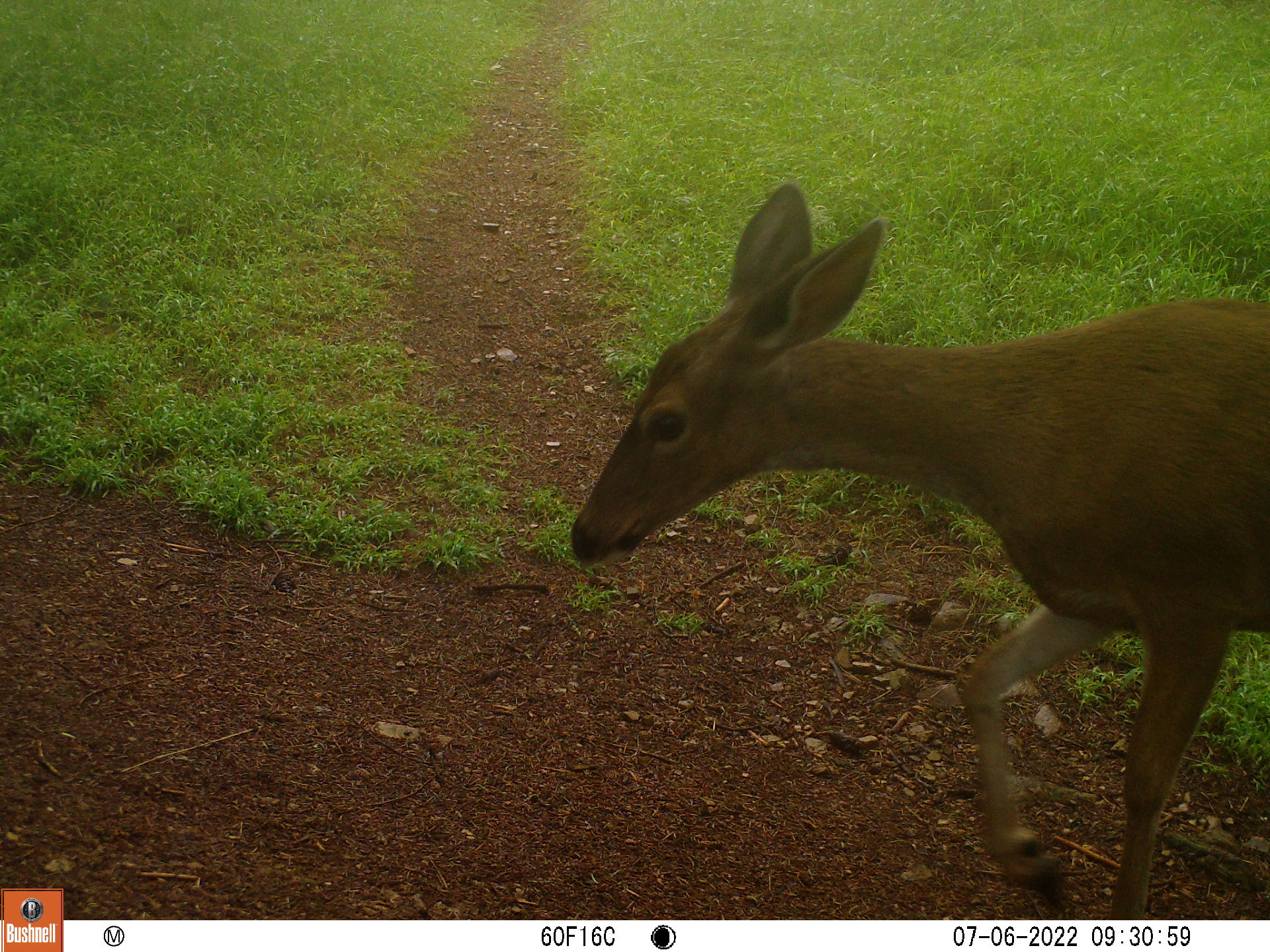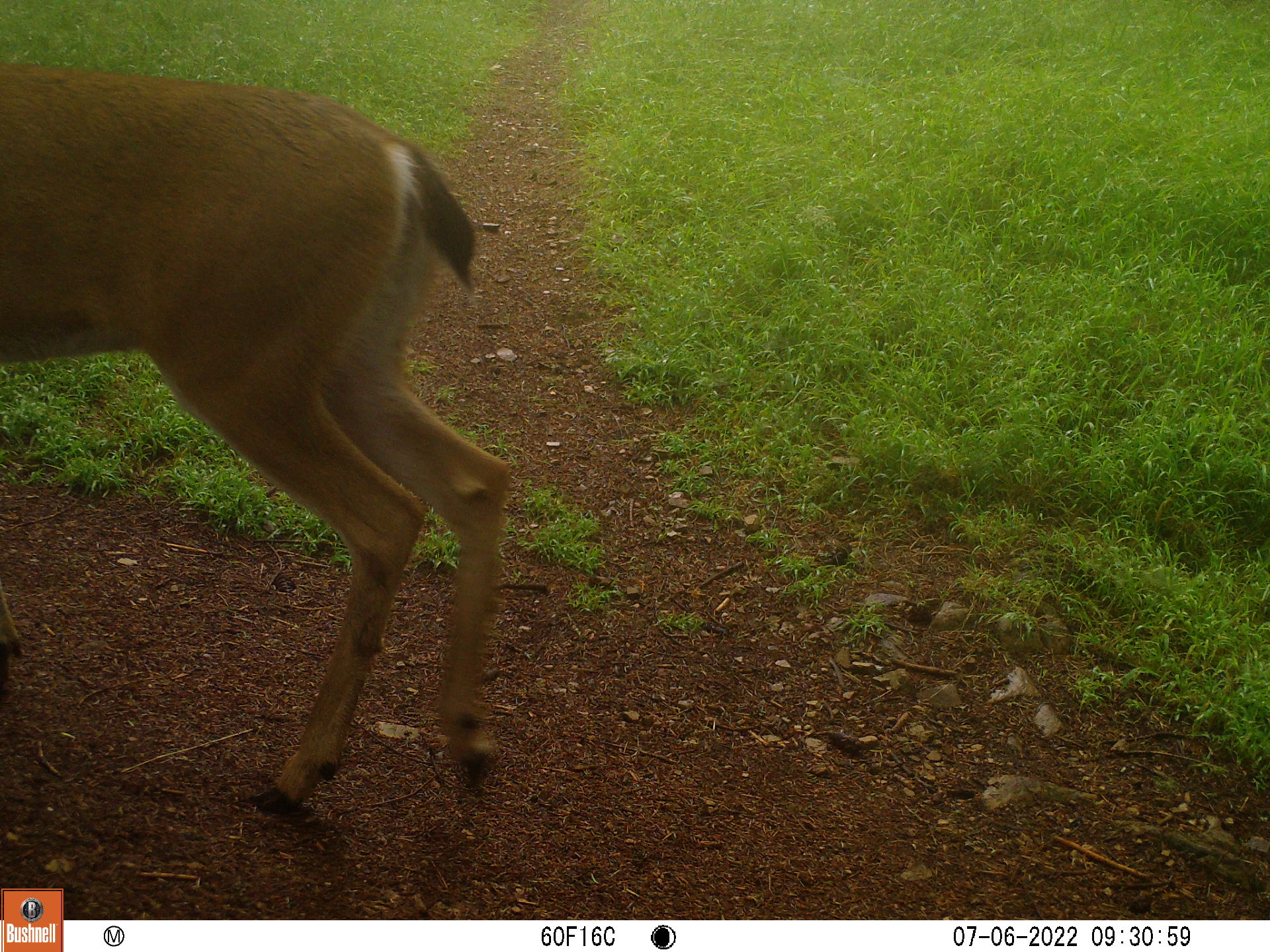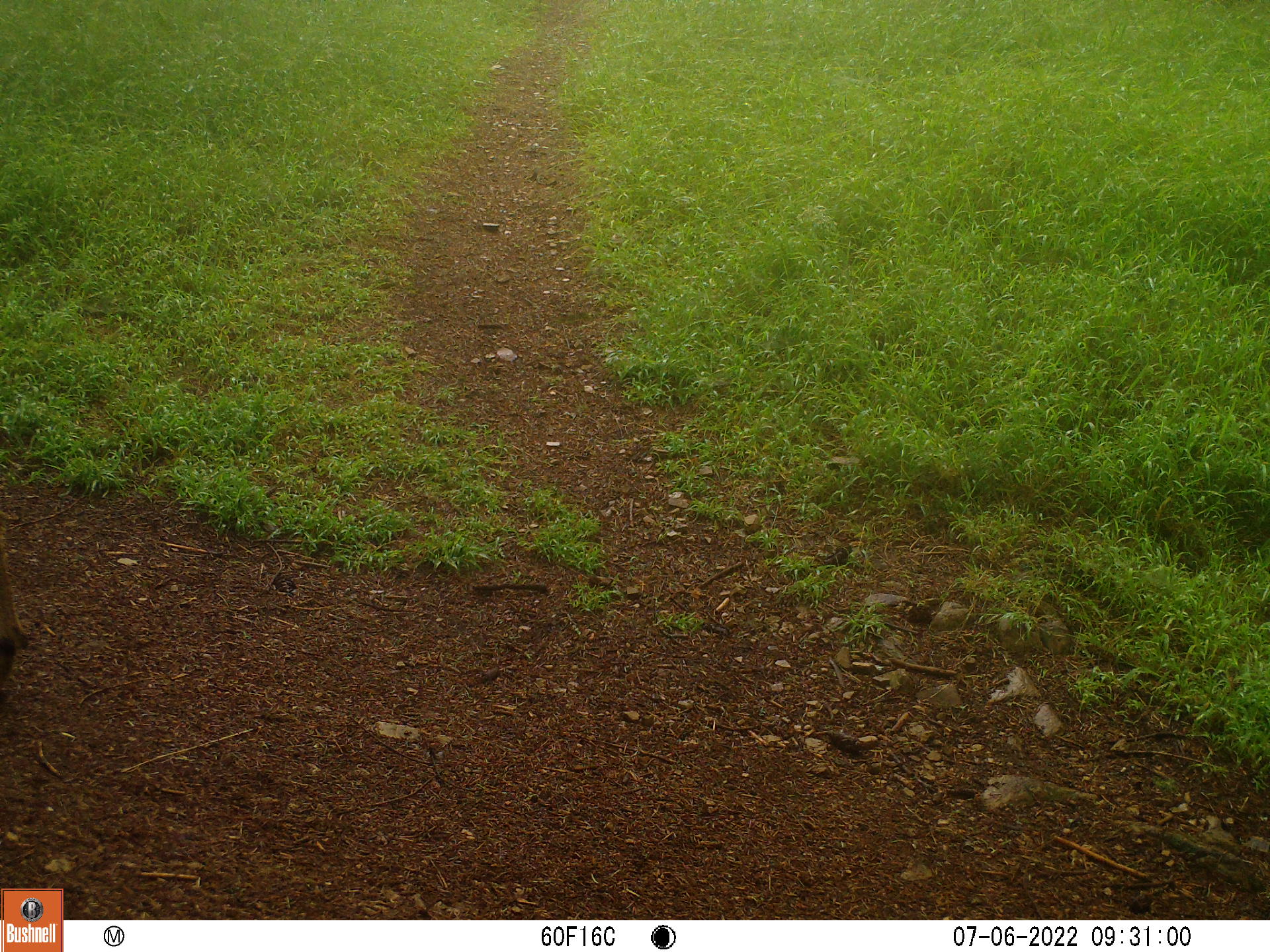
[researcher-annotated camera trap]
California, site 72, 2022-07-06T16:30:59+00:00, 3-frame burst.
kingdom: Animalia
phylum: Chordata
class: Mammalia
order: Artiodactyla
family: Cervidae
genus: Odocoileus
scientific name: Odocoileus hemionus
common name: mule deer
Mule deer (Odocoileus hemionus).